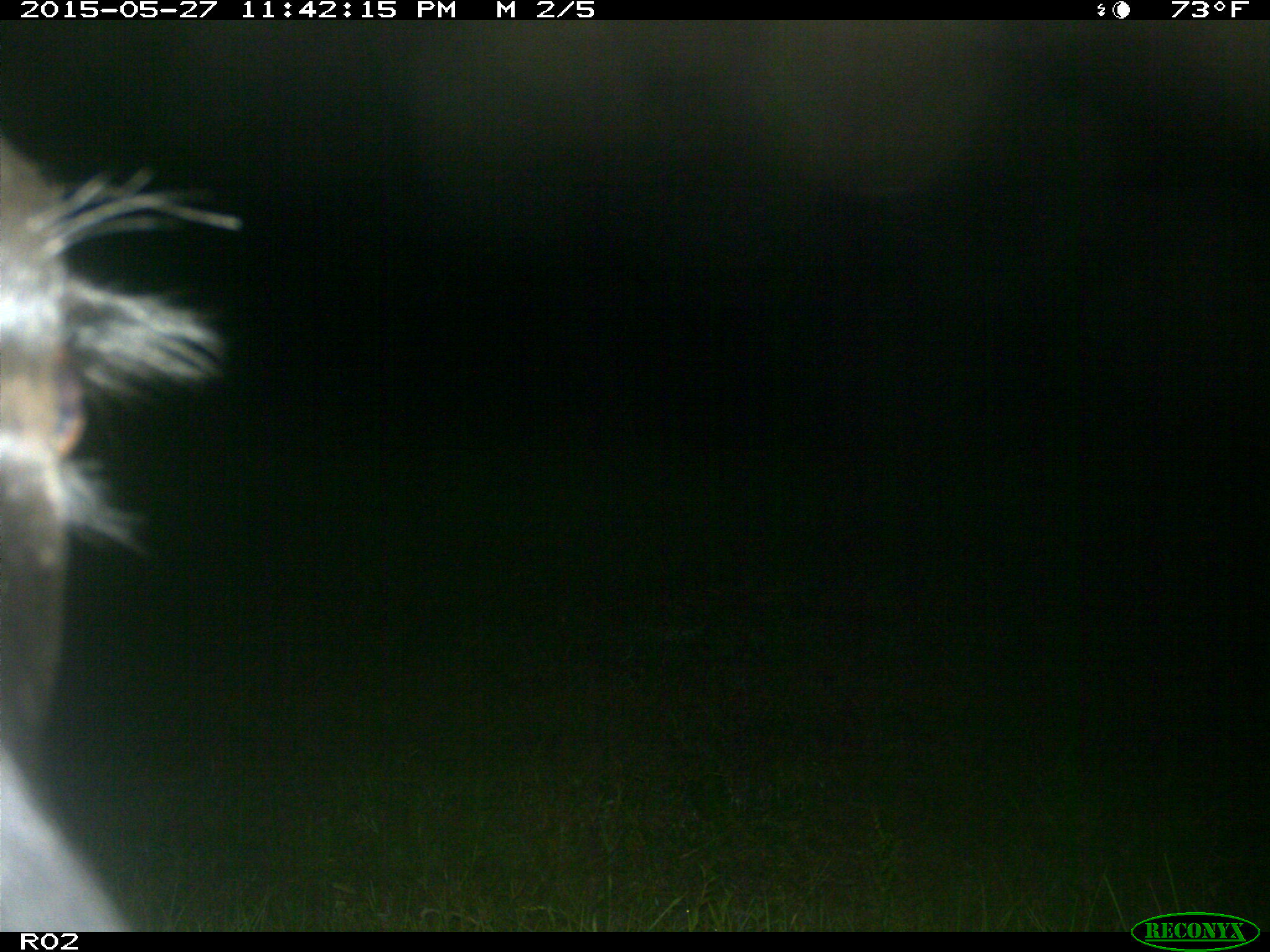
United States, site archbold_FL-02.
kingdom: Animalia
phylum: Chordata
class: Mammalia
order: Artiodactyla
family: Bovidae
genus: Bos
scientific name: Bos taurus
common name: domestic cow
Bos taurus (domestic cow).